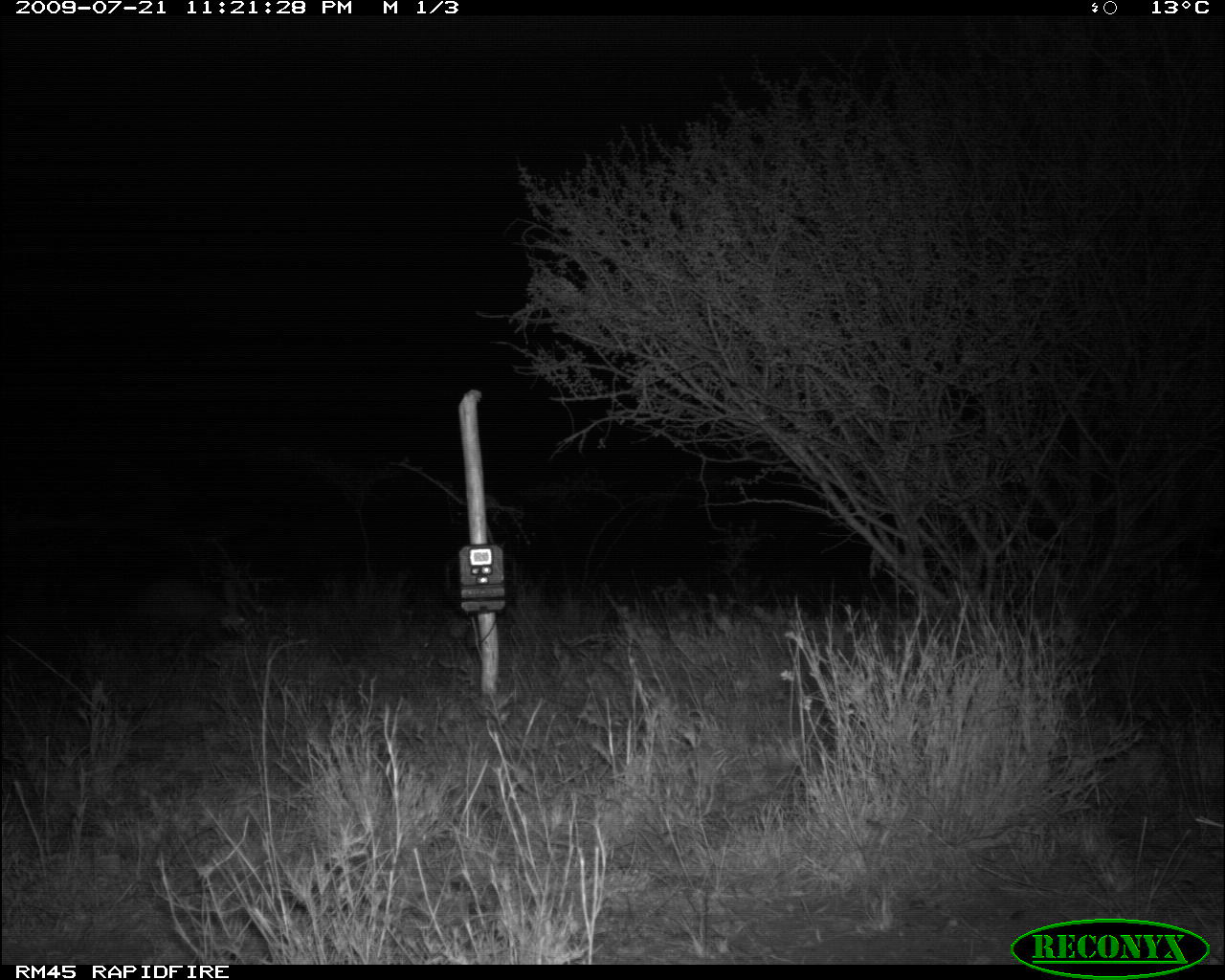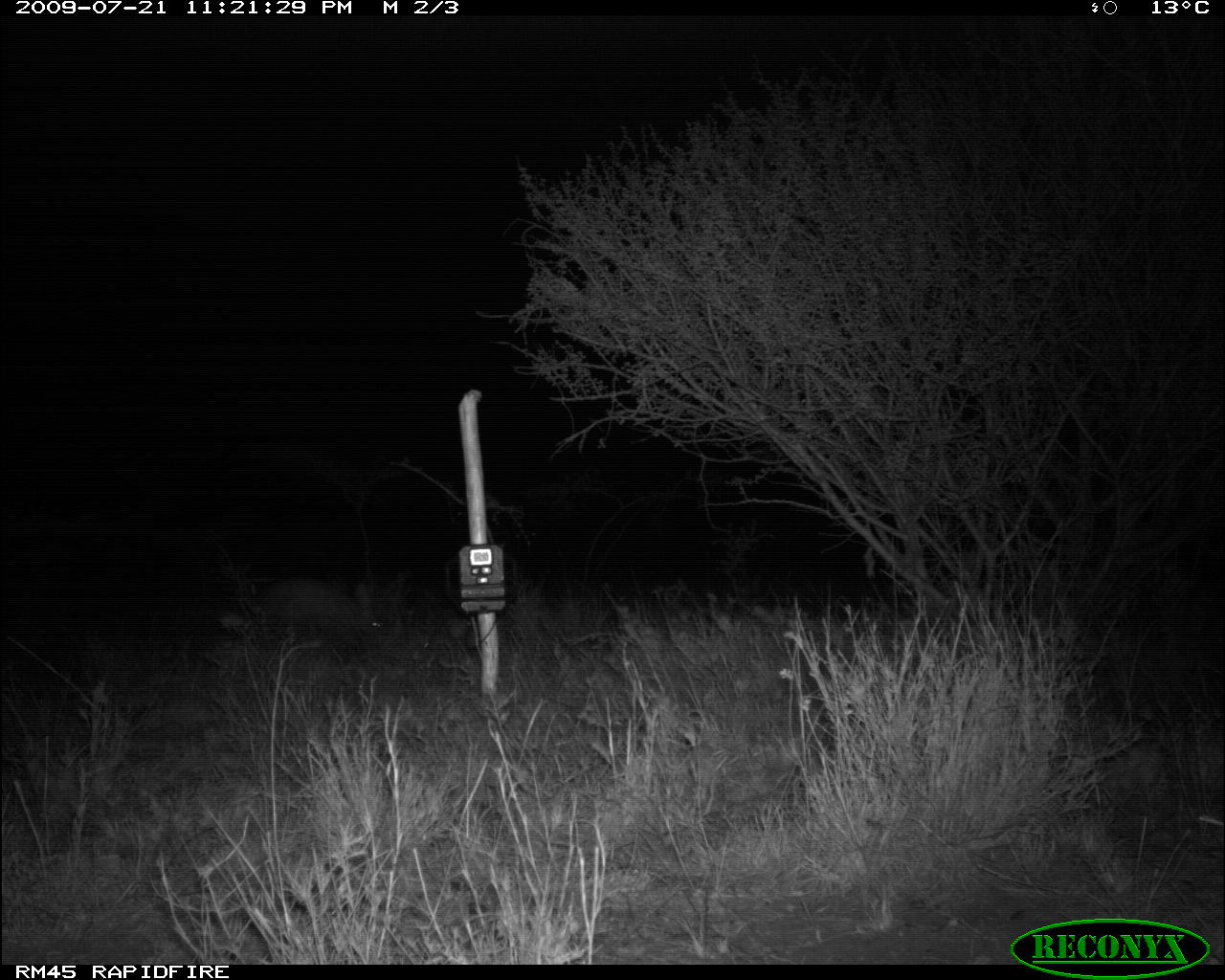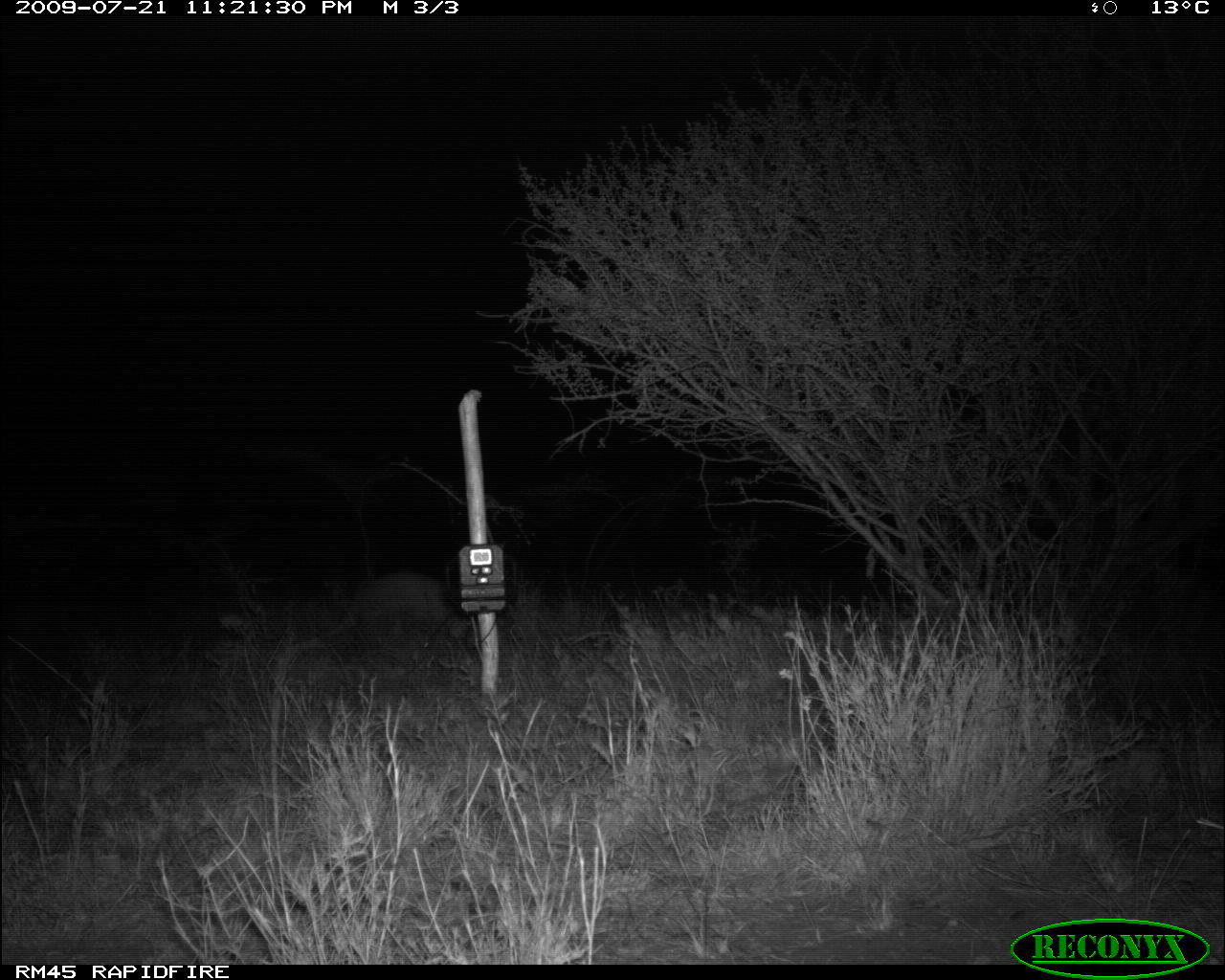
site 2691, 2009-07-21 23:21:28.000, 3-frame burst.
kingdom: Animalia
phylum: Chordata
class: Mammalia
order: Lagomorpha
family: Leporidae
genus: Lepus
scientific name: Lepus saxatilis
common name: scrub hare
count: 1